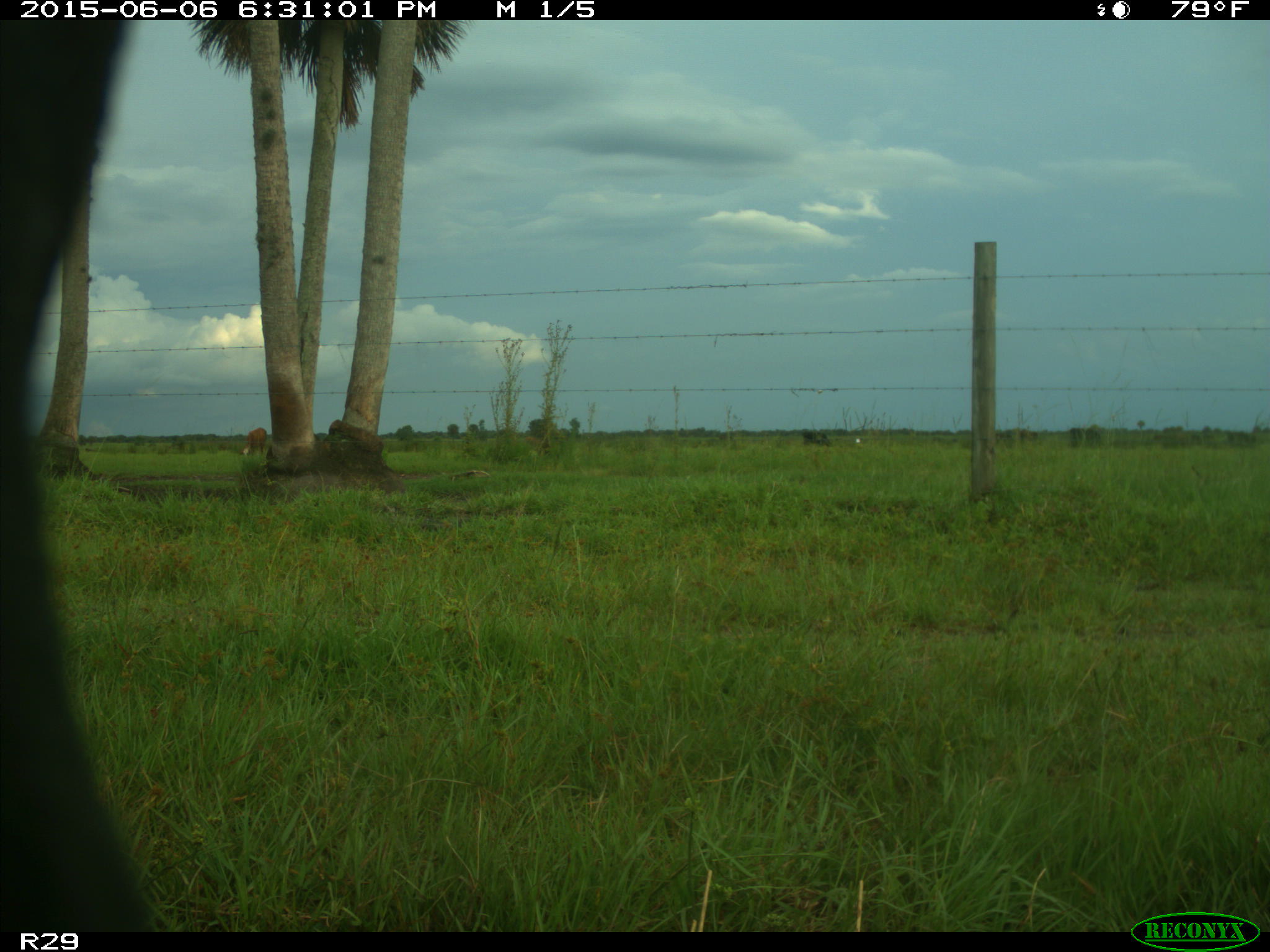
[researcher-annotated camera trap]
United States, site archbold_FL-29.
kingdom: Animalia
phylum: Chordata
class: Mammalia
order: Artiodactyla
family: Bovidae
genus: Bos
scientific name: Bos taurus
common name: domestic cow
Bos taurus (domestic cow).